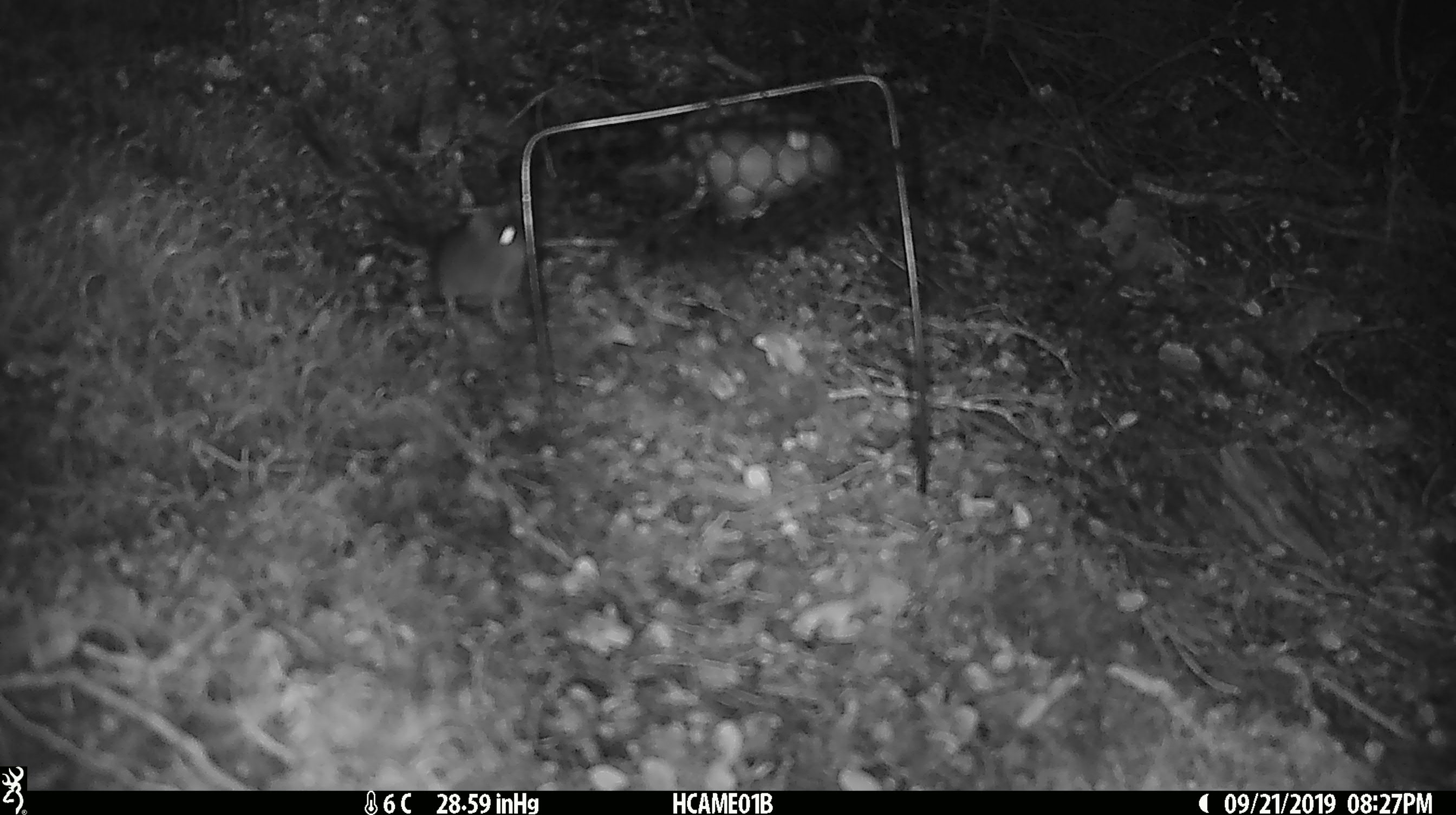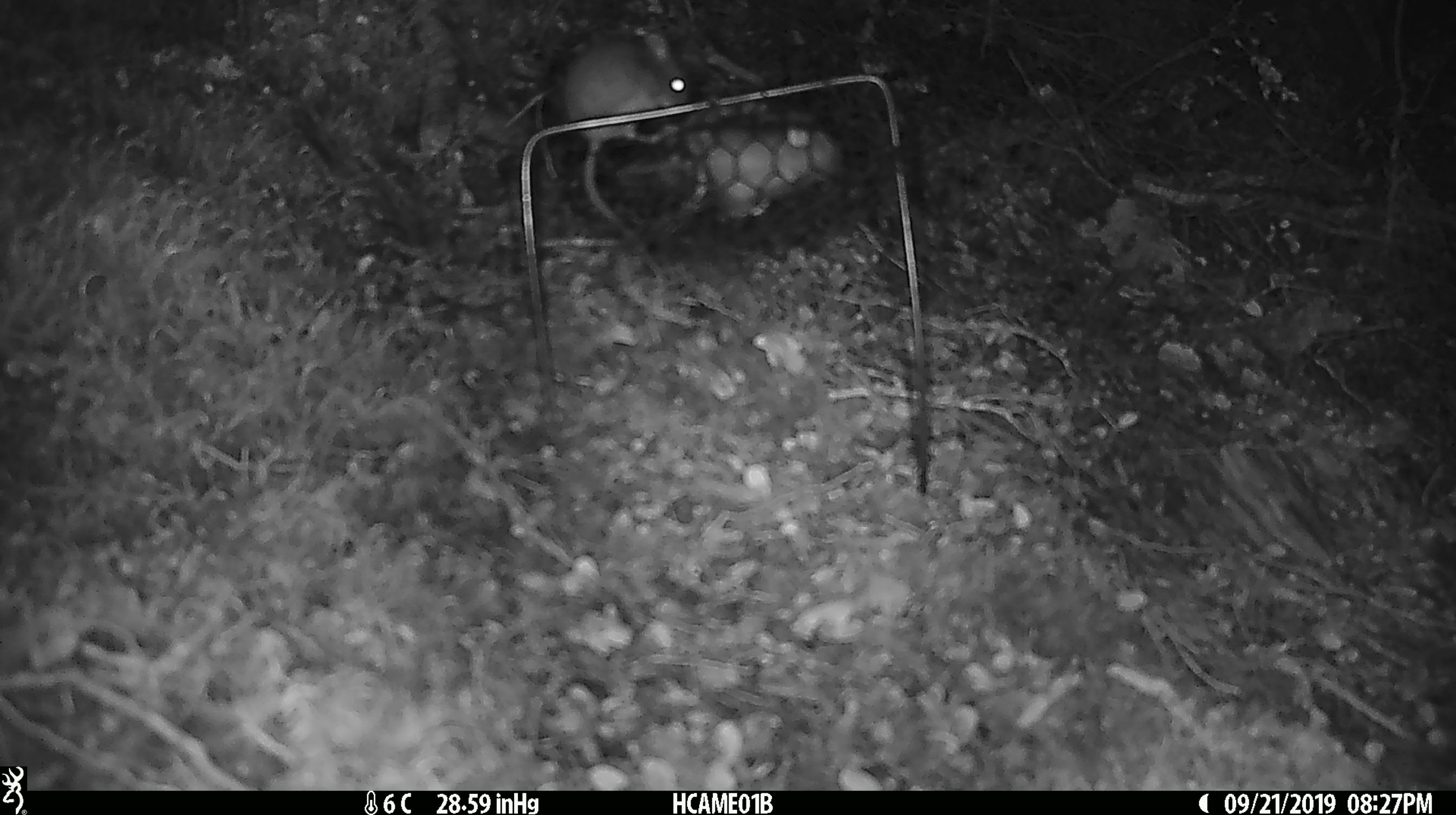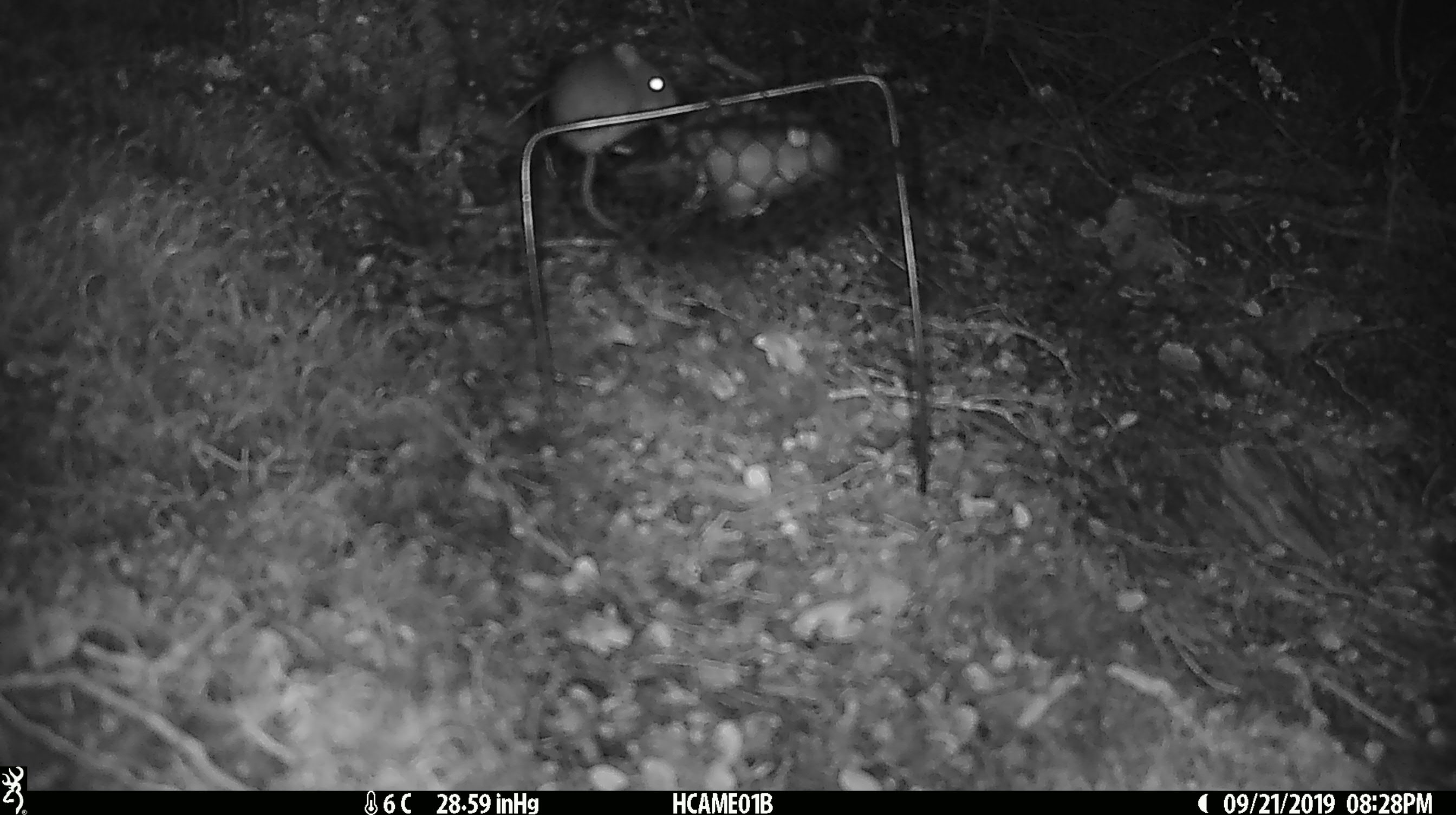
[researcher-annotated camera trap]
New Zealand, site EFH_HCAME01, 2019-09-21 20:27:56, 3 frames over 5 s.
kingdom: Animalia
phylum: Chordata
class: Mammalia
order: Rodentia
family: Muridae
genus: Mus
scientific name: Mus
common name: mouse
Mouse (Mus).